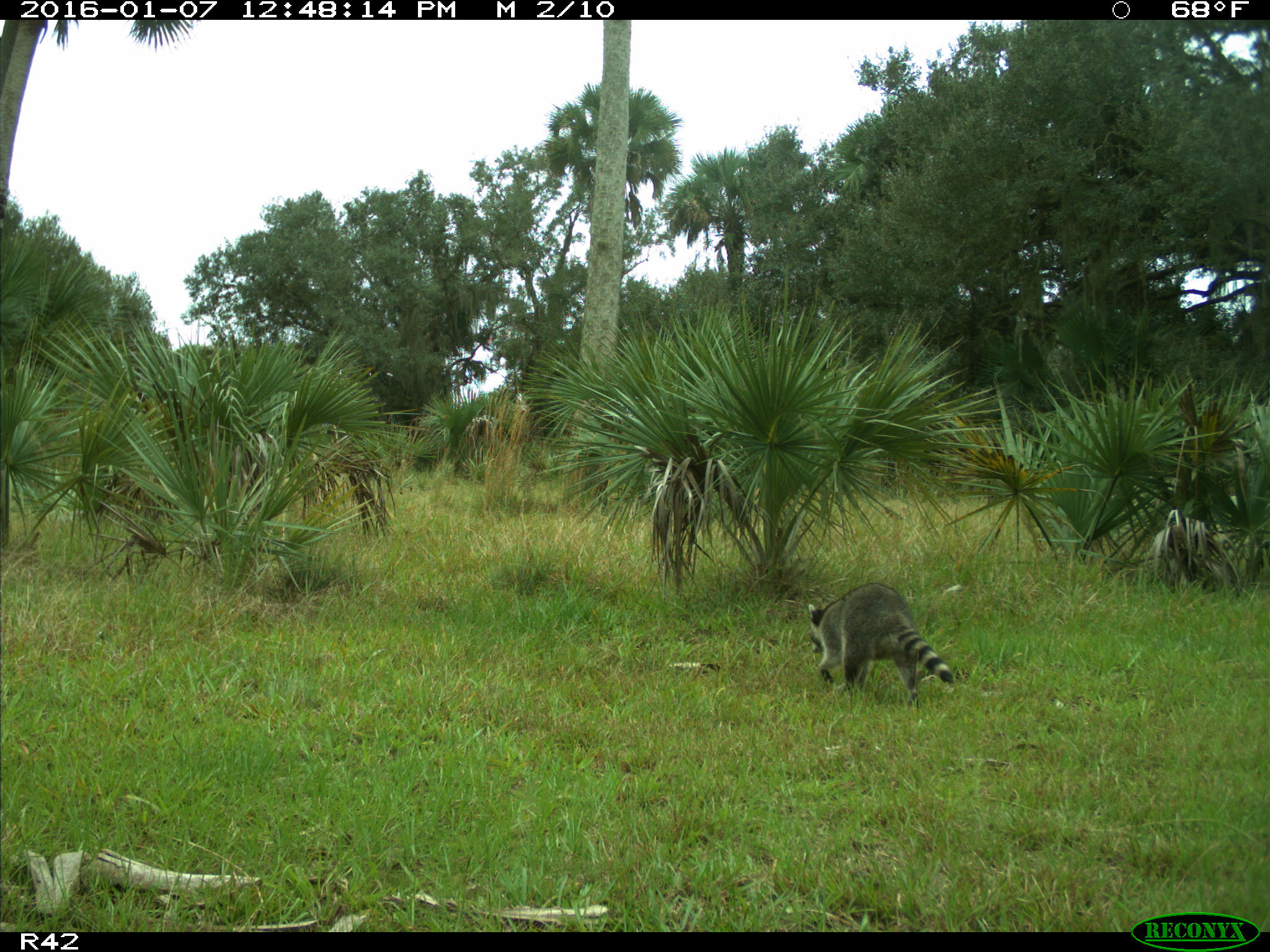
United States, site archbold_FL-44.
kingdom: Animalia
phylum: Chordata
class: Mammalia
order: Carnivora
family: Procyonidae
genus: Procyon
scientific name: Procyon lotor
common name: common raccoon